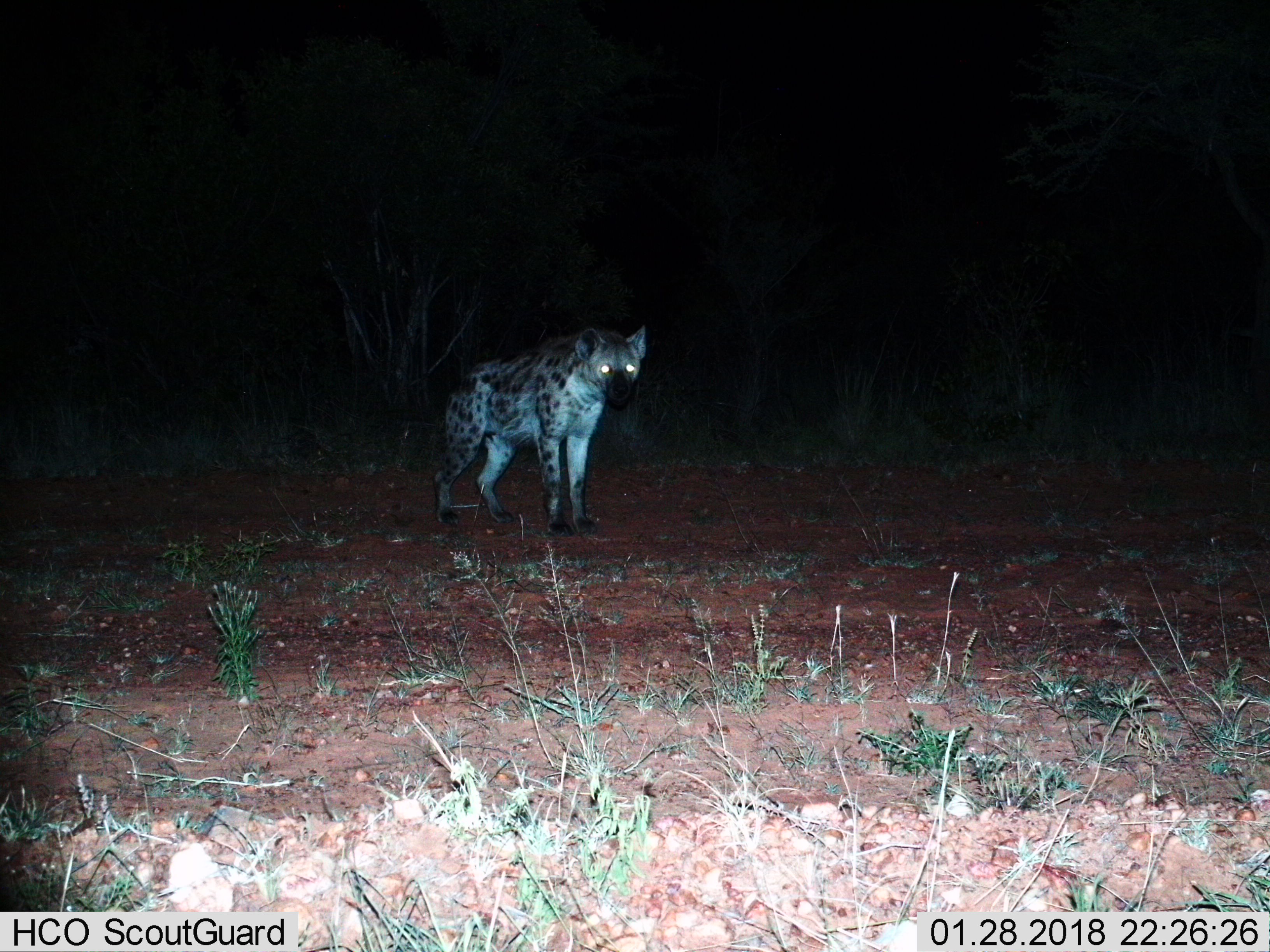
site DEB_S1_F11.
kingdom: Animalia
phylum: Chordata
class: Mammalia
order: Carnivora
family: Hyaenidae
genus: Crocuta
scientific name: Crocuta crocuta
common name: spotted hyena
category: hyenaspotted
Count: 1.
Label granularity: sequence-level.